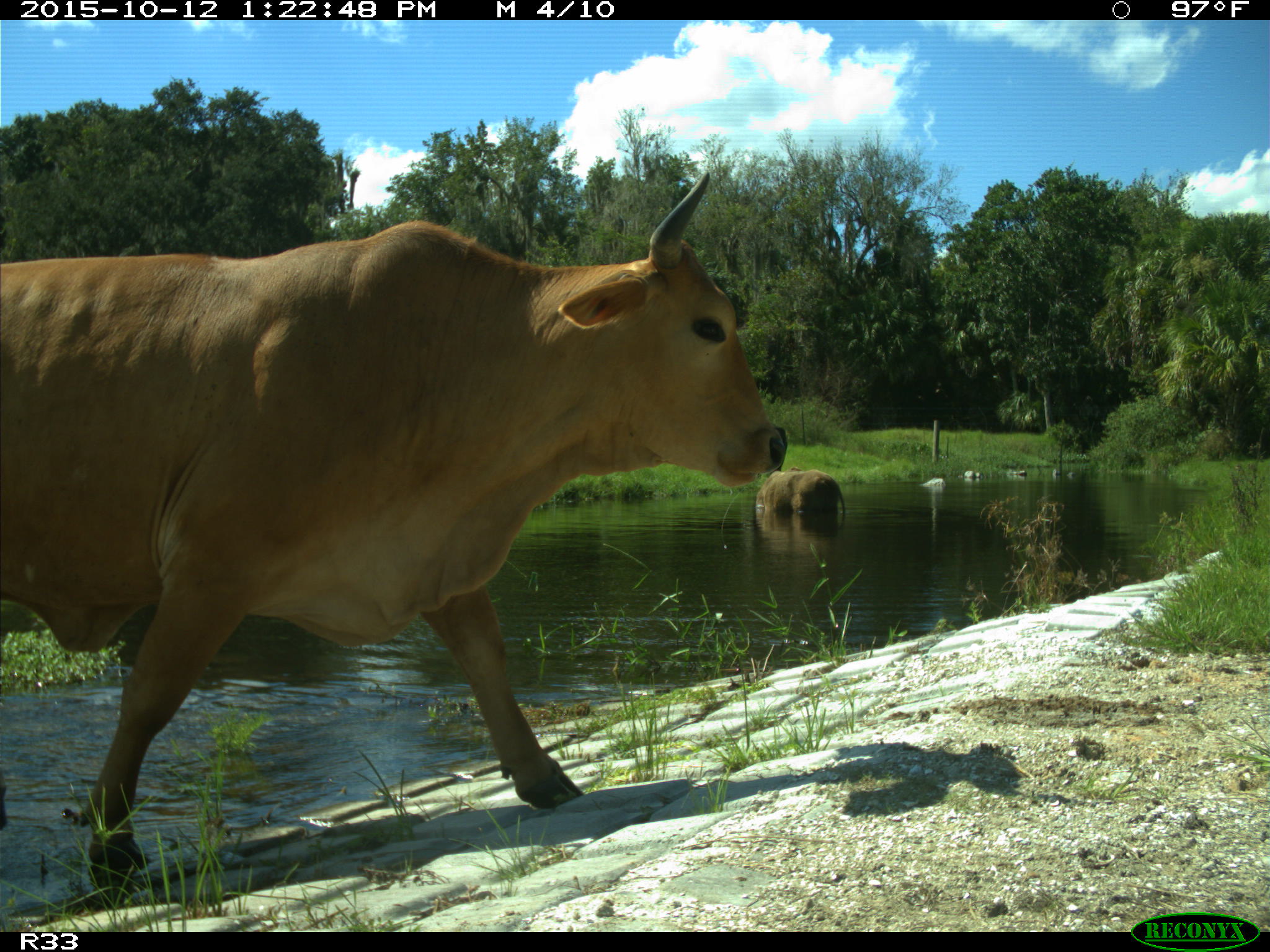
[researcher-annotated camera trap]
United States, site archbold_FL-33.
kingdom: Animalia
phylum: Chordata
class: Mammalia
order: Artiodactyla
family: Bovidae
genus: Bos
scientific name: Bos taurus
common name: domestic cow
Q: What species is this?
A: Bos taurus (domestic cow).